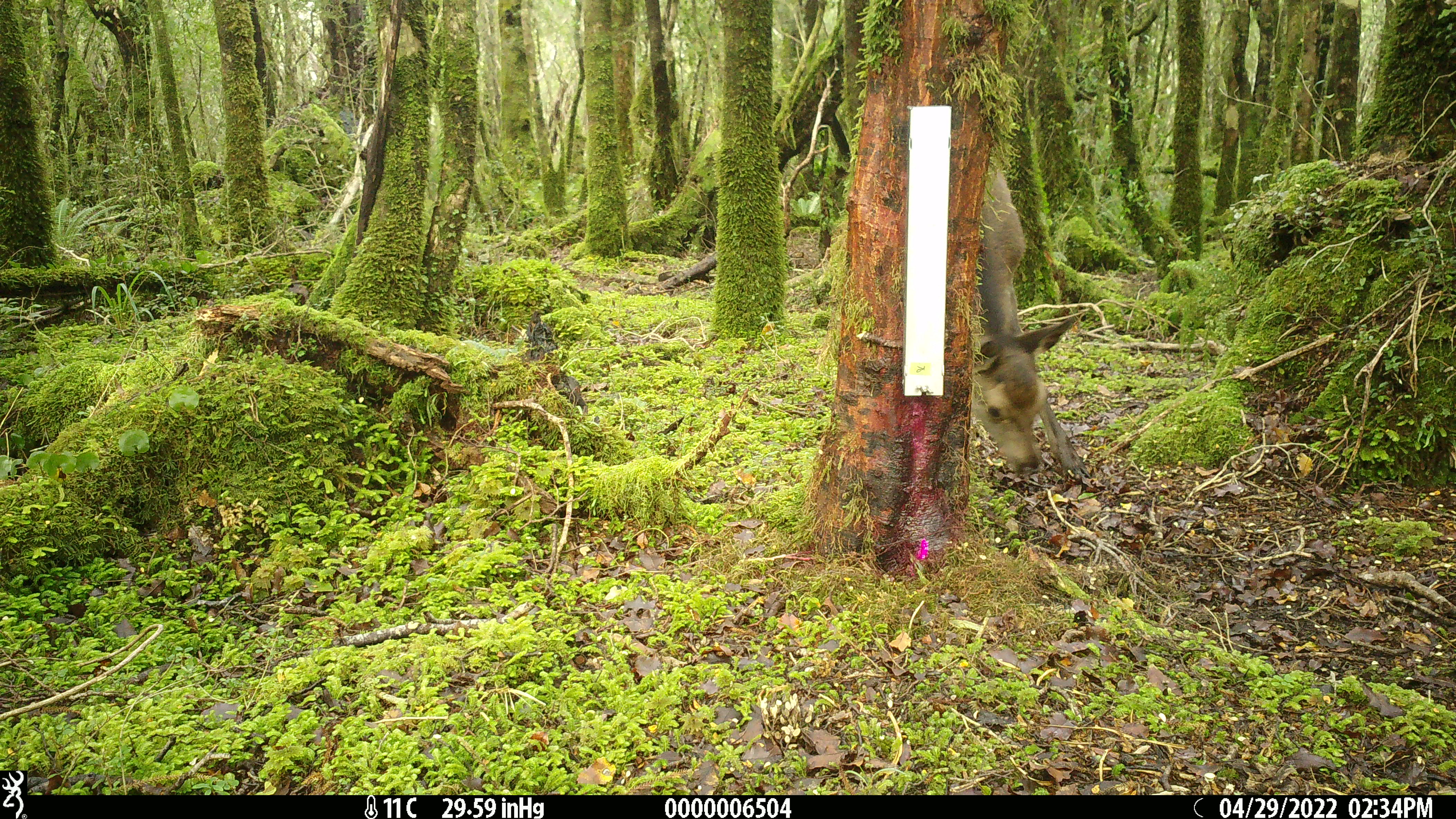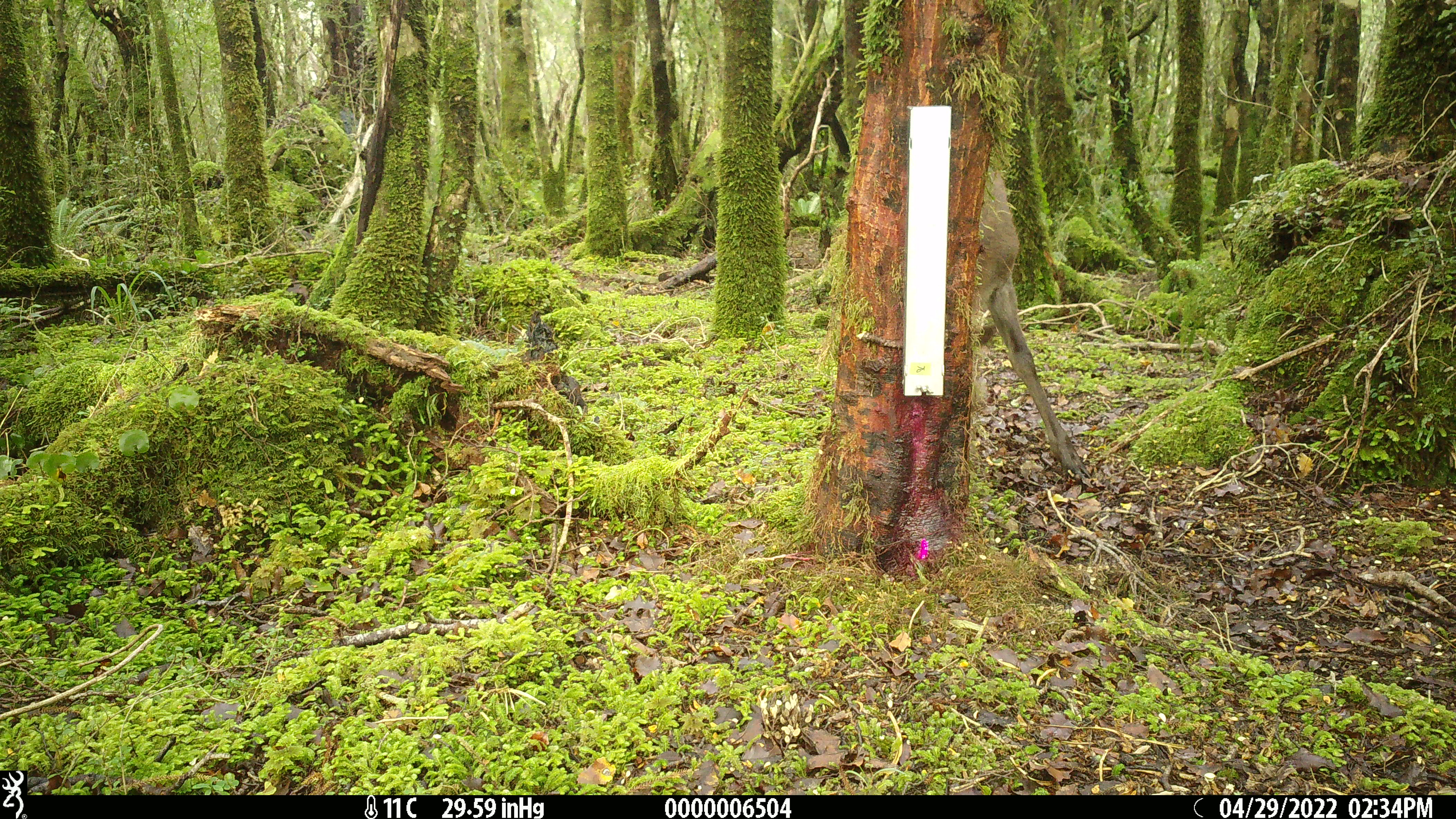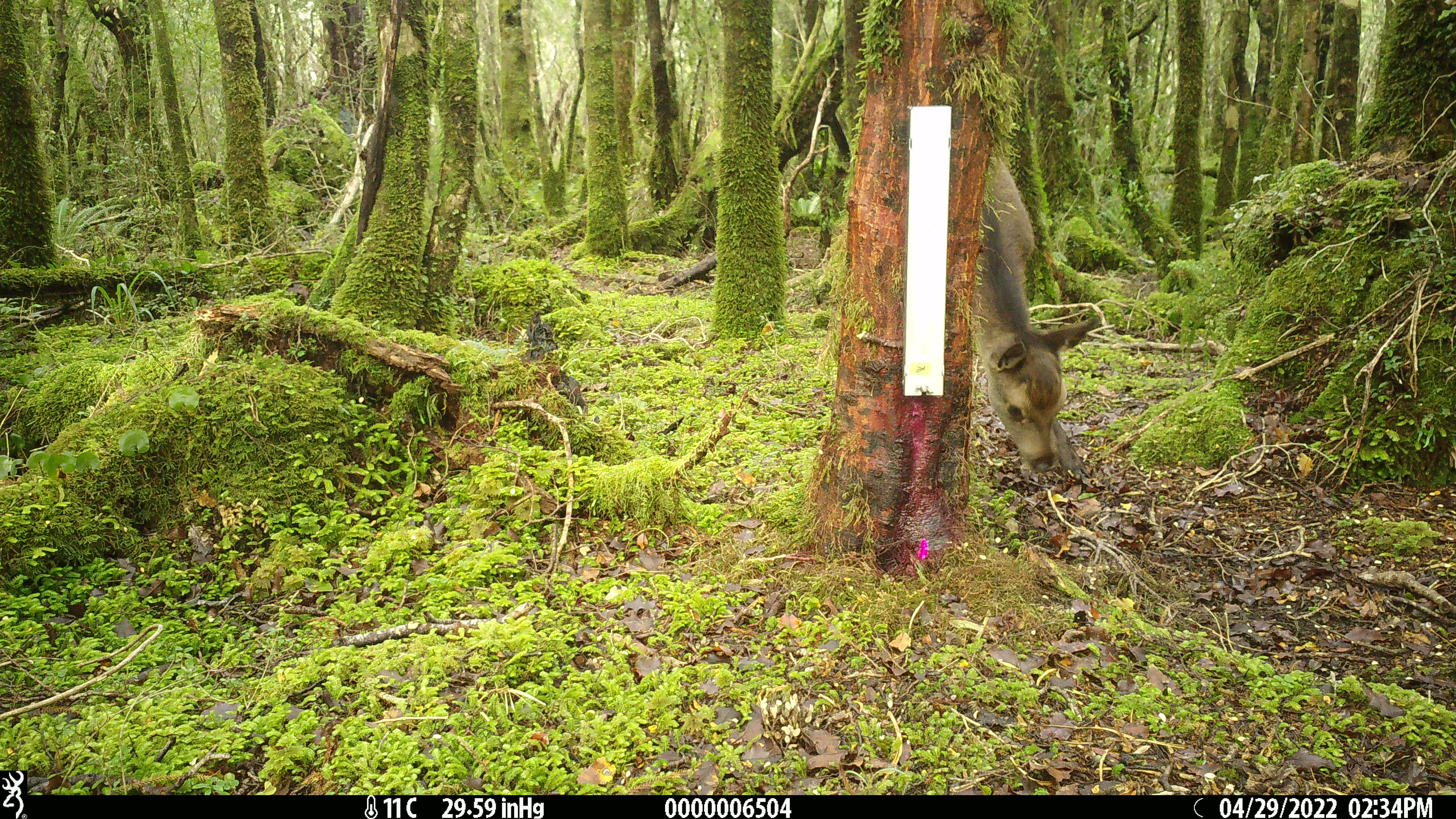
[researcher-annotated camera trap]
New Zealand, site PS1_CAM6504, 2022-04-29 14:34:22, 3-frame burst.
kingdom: Animalia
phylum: Chordata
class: Mammalia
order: Artiodactyla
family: Cervidae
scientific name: Cervidae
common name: deer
Deer (Cervidae).